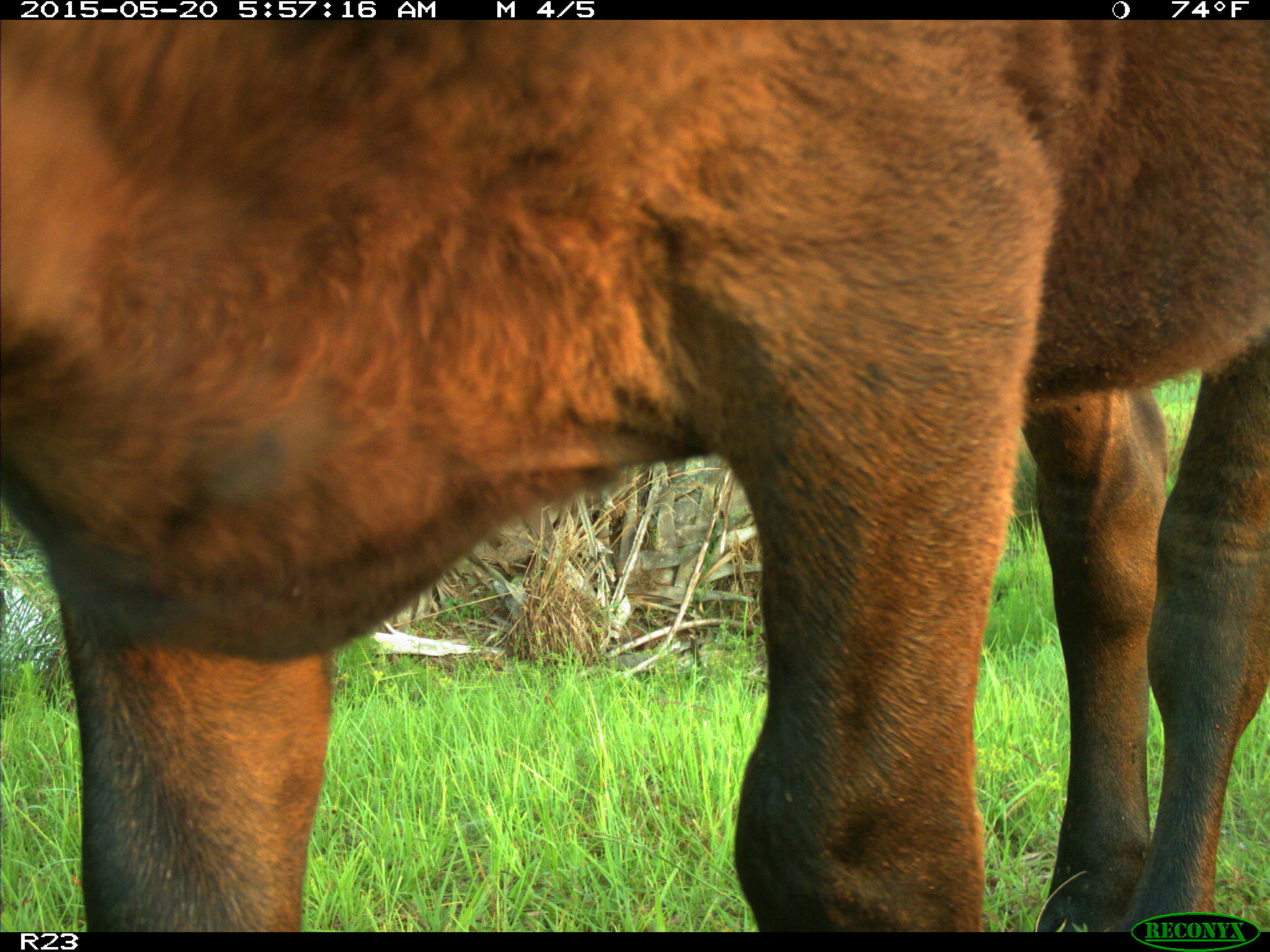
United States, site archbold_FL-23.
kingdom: Animalia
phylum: Chordata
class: Mammalia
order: Artiodactyla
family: Bovidae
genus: Bos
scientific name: Bos taurus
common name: domestic cow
Bos taurus (domestic cow).